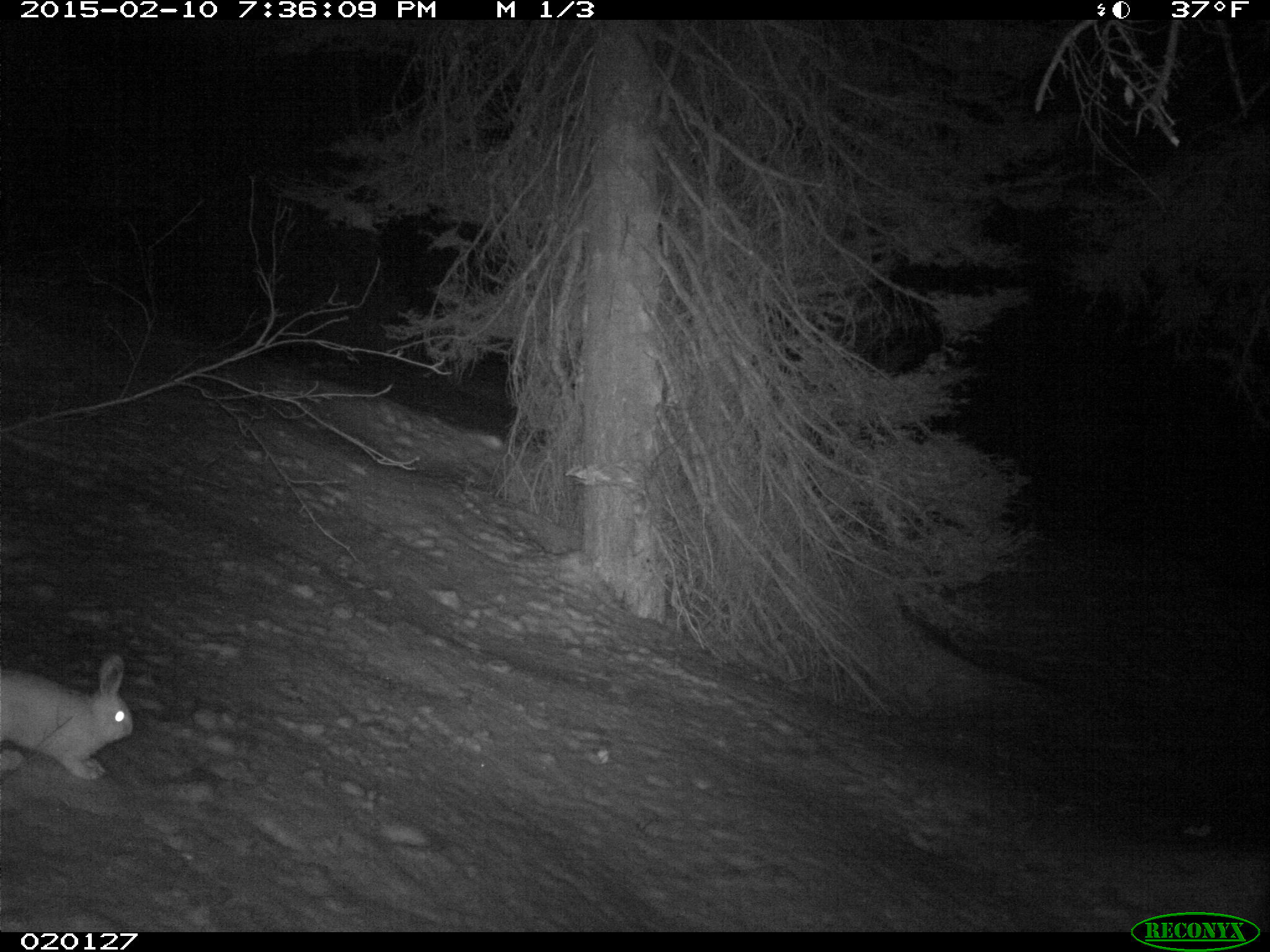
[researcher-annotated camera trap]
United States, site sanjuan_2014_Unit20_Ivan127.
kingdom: Animalia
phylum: Chordata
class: Mammalia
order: Lagomorpha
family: Leporidae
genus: Lepus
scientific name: Lepus americanus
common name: snowshoe hare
Lepus americanus (snowshoe hare).